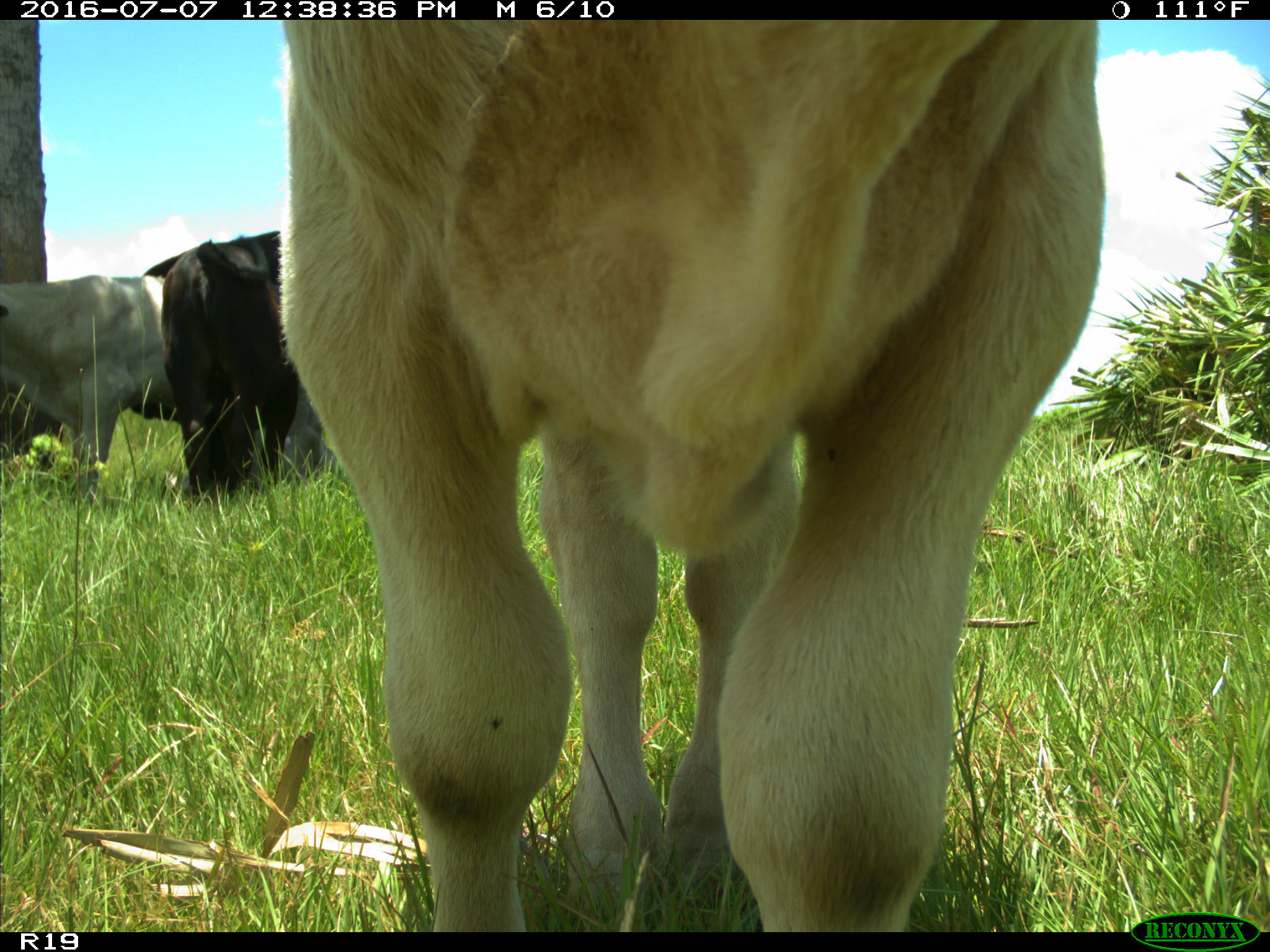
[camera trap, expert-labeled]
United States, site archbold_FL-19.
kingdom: Animalia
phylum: Chordata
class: Mammalia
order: Artiodactyla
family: Bovidae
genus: Bos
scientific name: Bos taurus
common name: domestic cow